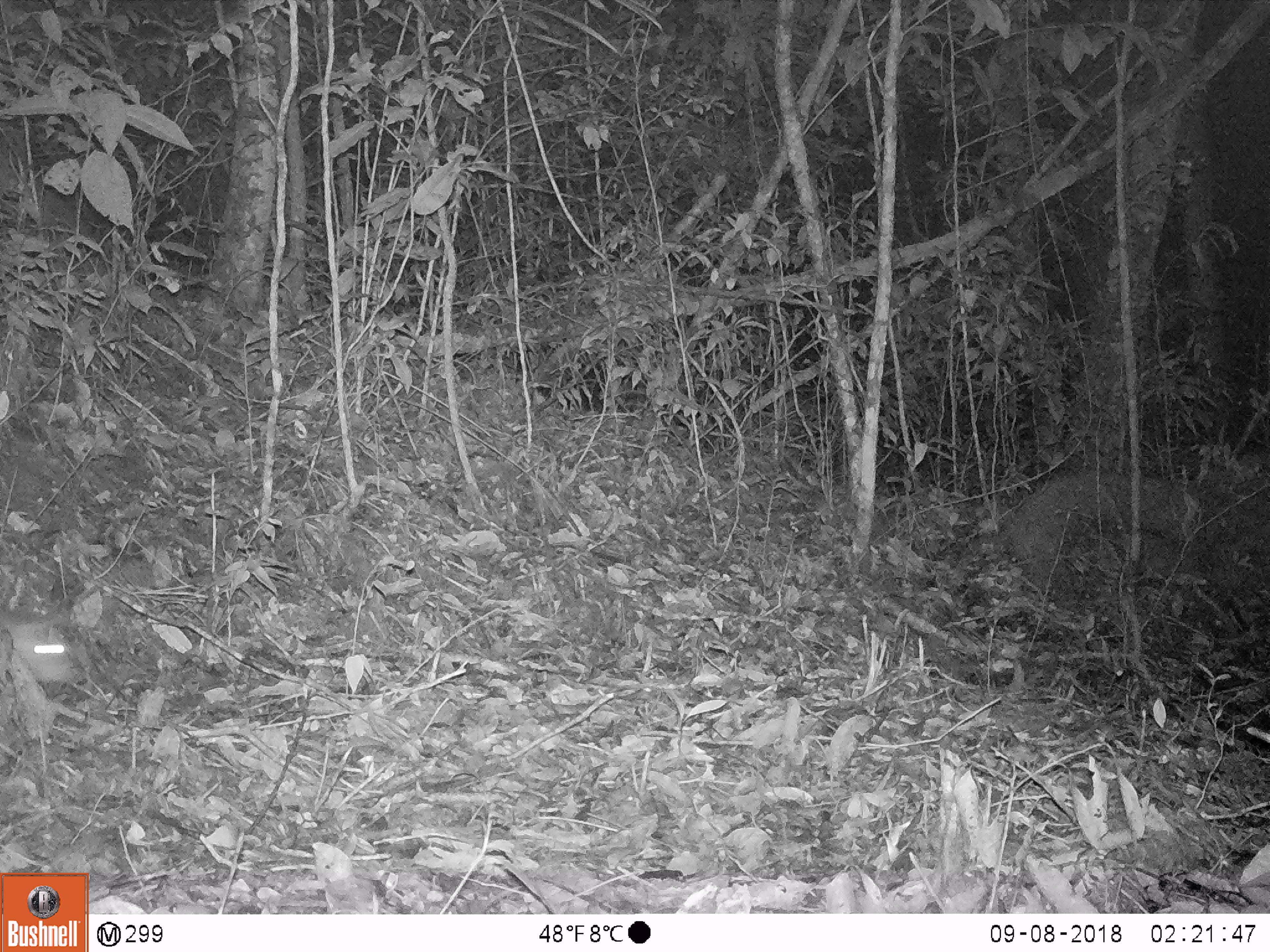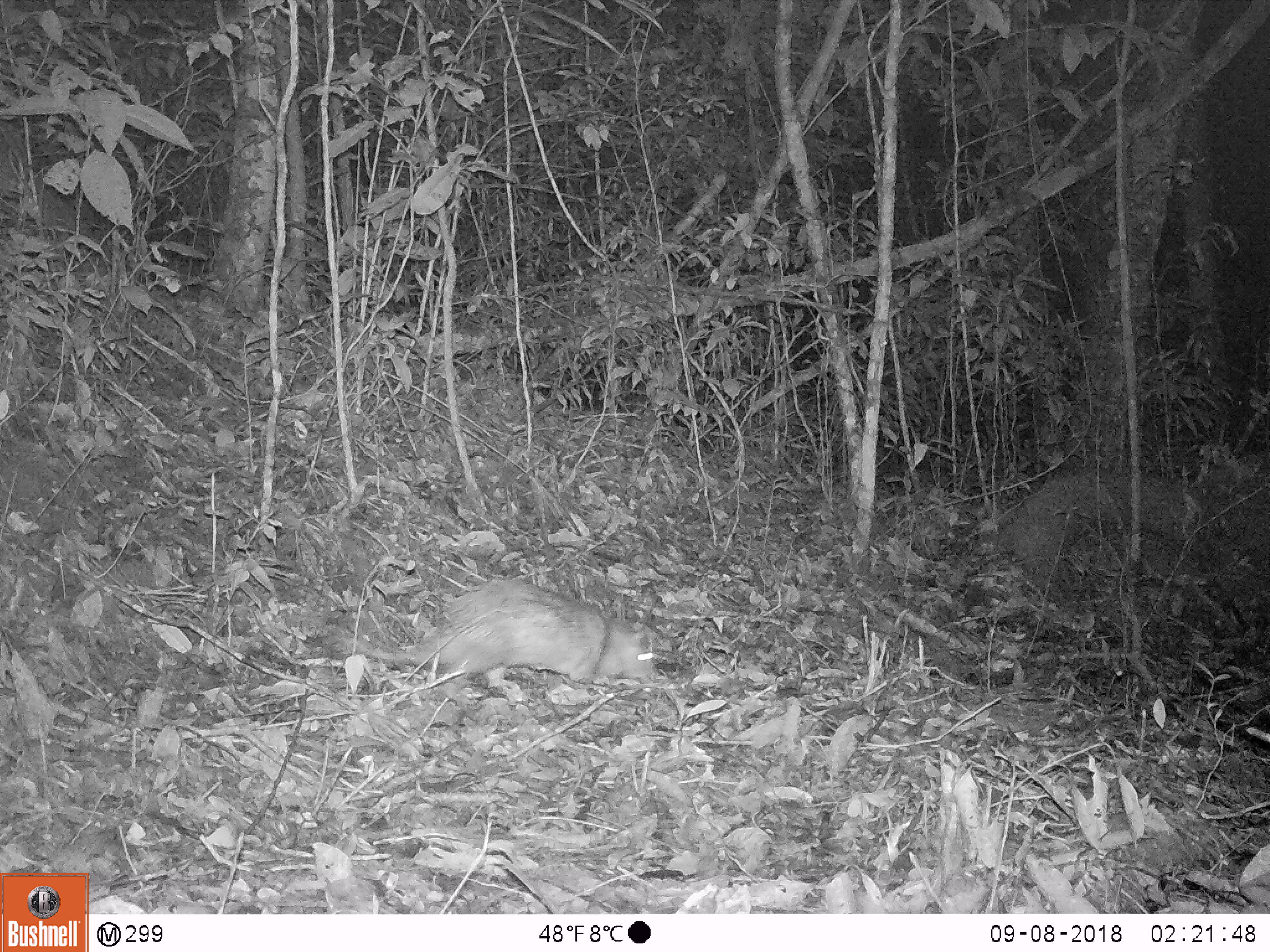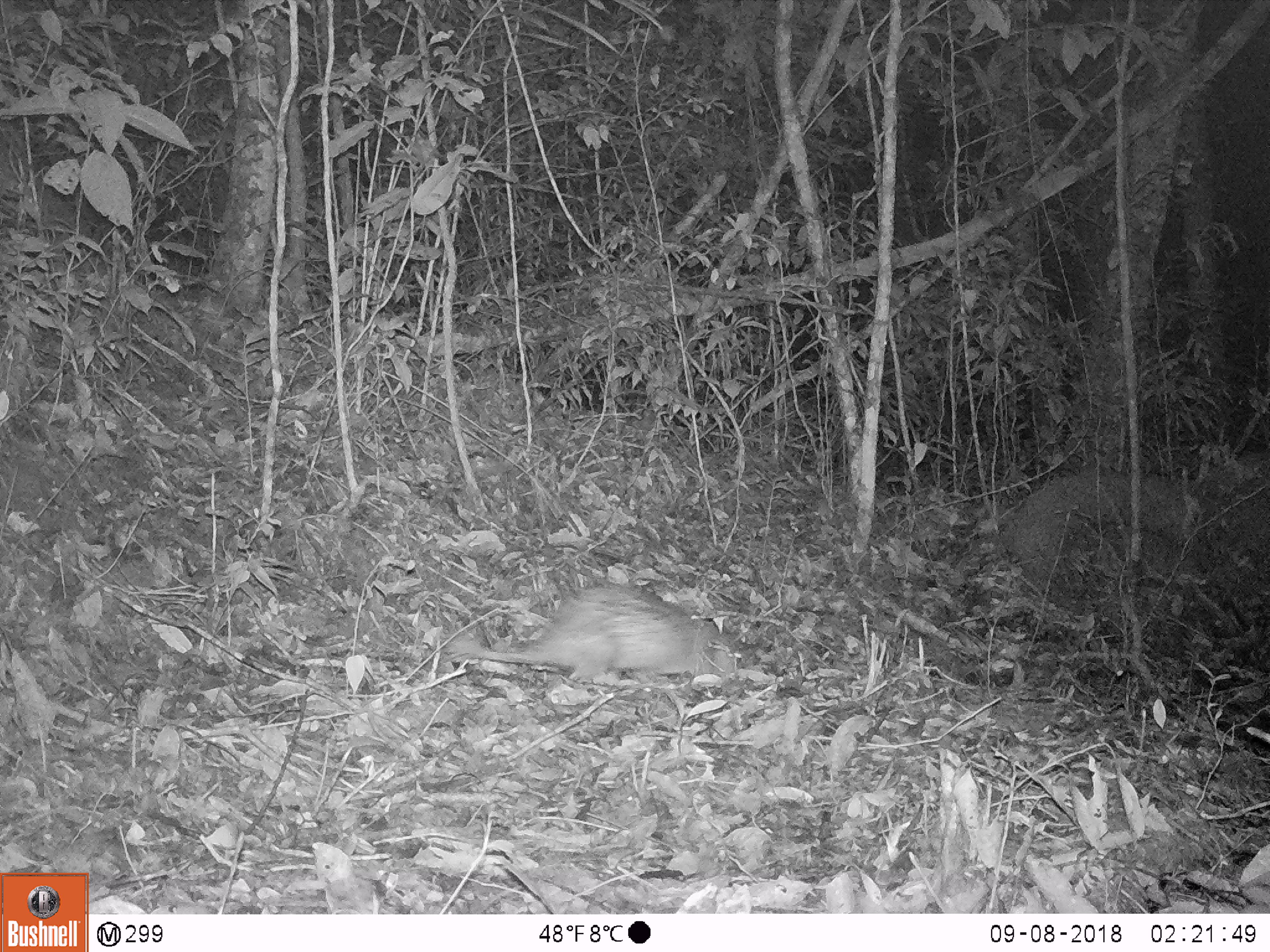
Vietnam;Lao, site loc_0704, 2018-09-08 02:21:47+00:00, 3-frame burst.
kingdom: Animalia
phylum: Chordata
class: Mammalia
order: Rodentia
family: Hystricidae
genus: Atherurus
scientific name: Atherurus macrourus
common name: asiatic brush-tailed porcupine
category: asiatic brush tailed porcupine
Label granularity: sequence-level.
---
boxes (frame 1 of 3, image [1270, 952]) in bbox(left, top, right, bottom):
asiatic brush tailed porcupine: bbox(0, 606, 82, 685)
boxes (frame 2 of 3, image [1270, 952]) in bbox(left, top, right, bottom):
asiatic brush tailed porcupine: bbox(345, 579, 655, 708)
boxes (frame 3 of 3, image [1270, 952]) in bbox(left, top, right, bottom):
asiatic brush tailed porcupine: bbox(454, 582, 737, 686)